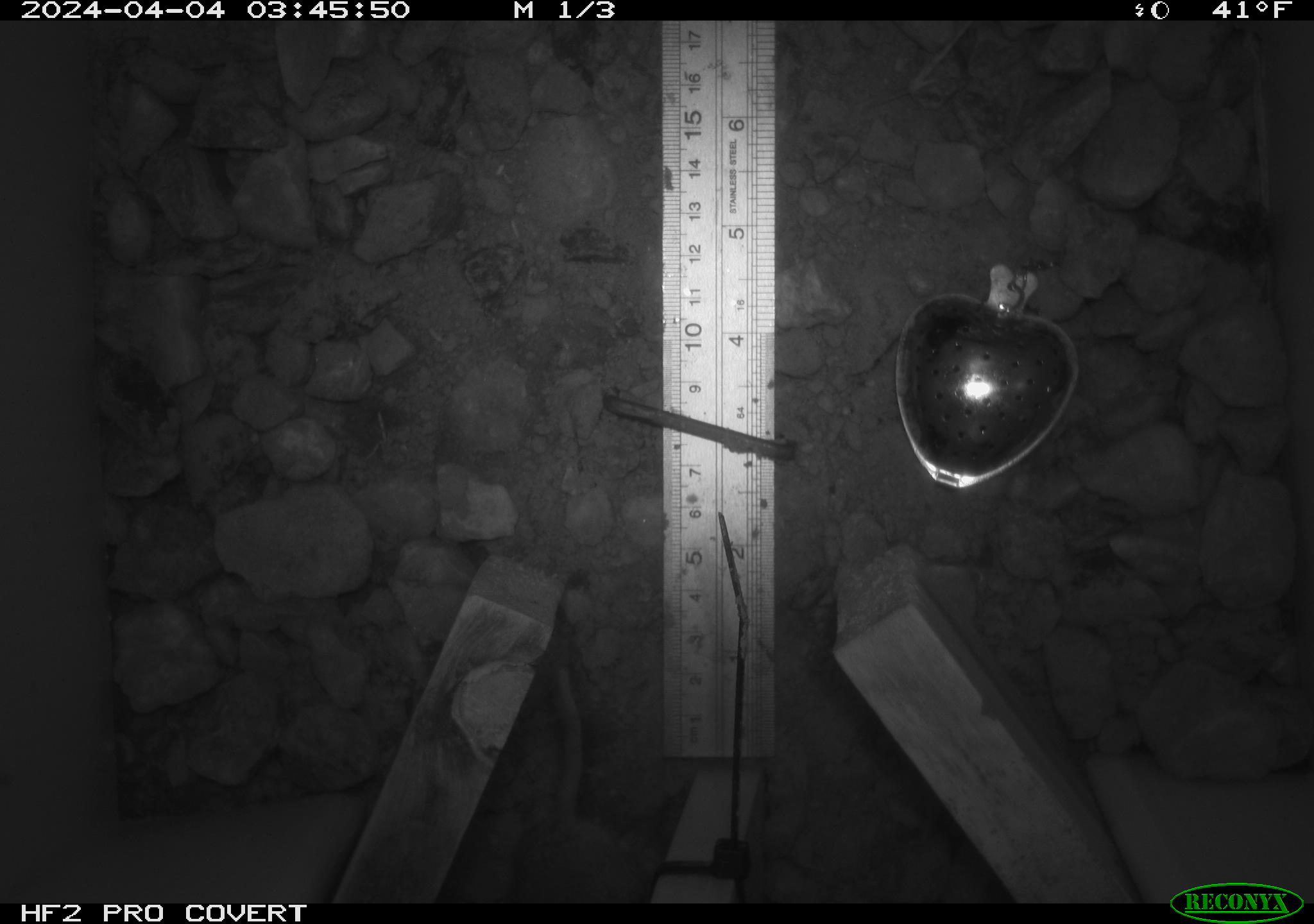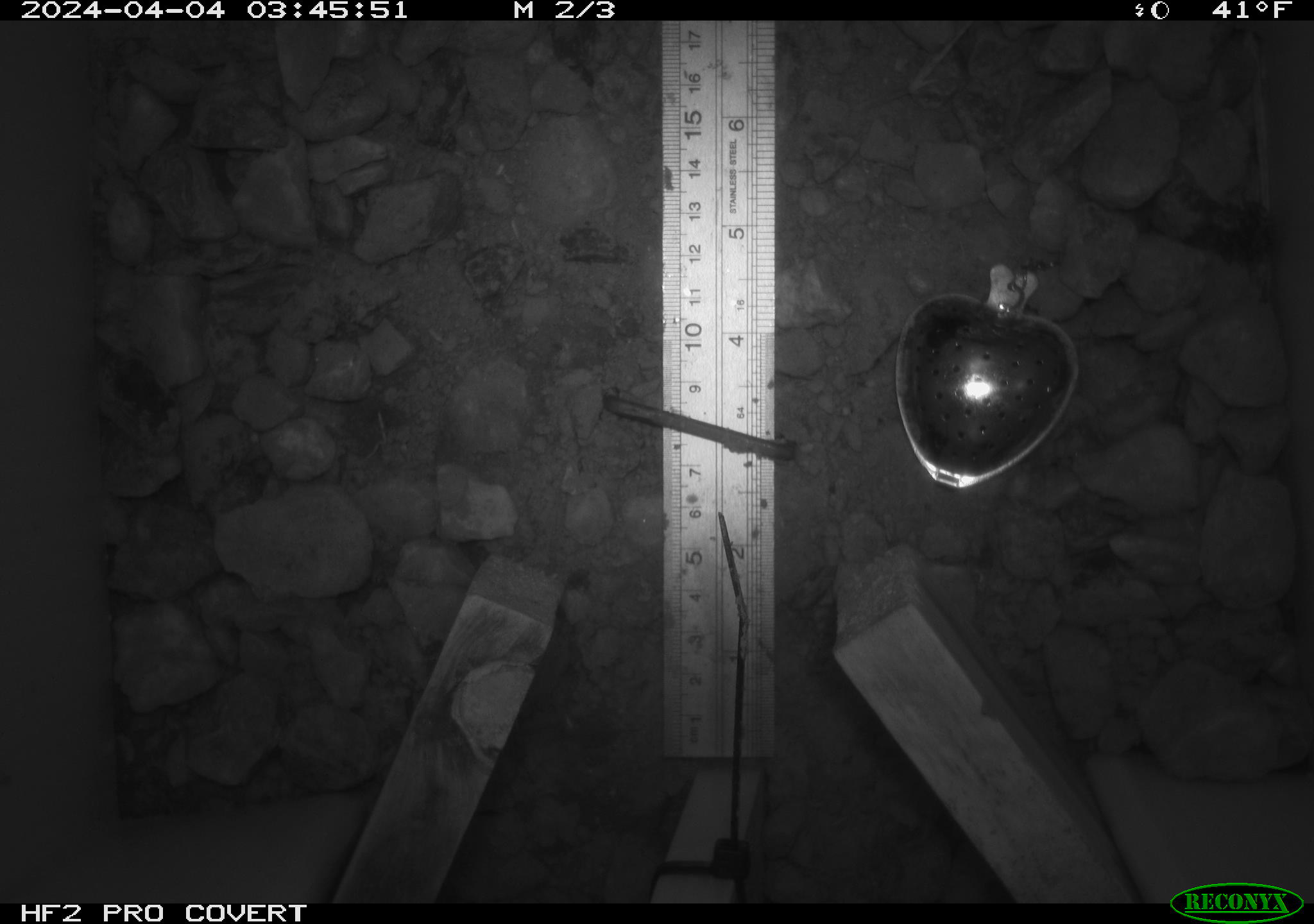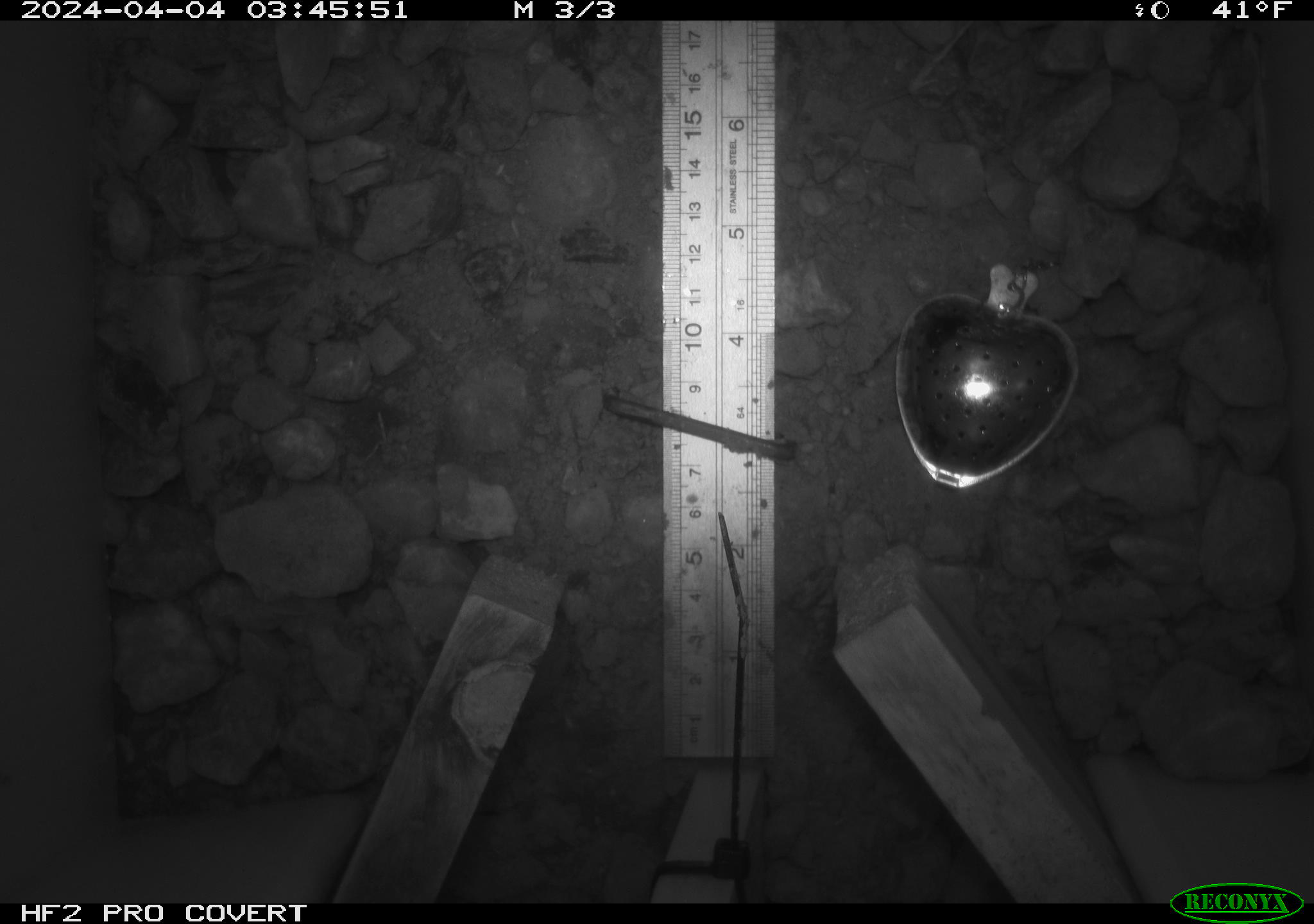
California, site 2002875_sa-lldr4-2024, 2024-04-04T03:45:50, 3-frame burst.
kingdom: Animalia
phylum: Chordata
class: Mammalia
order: Rodentia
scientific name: Rodentia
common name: rodent